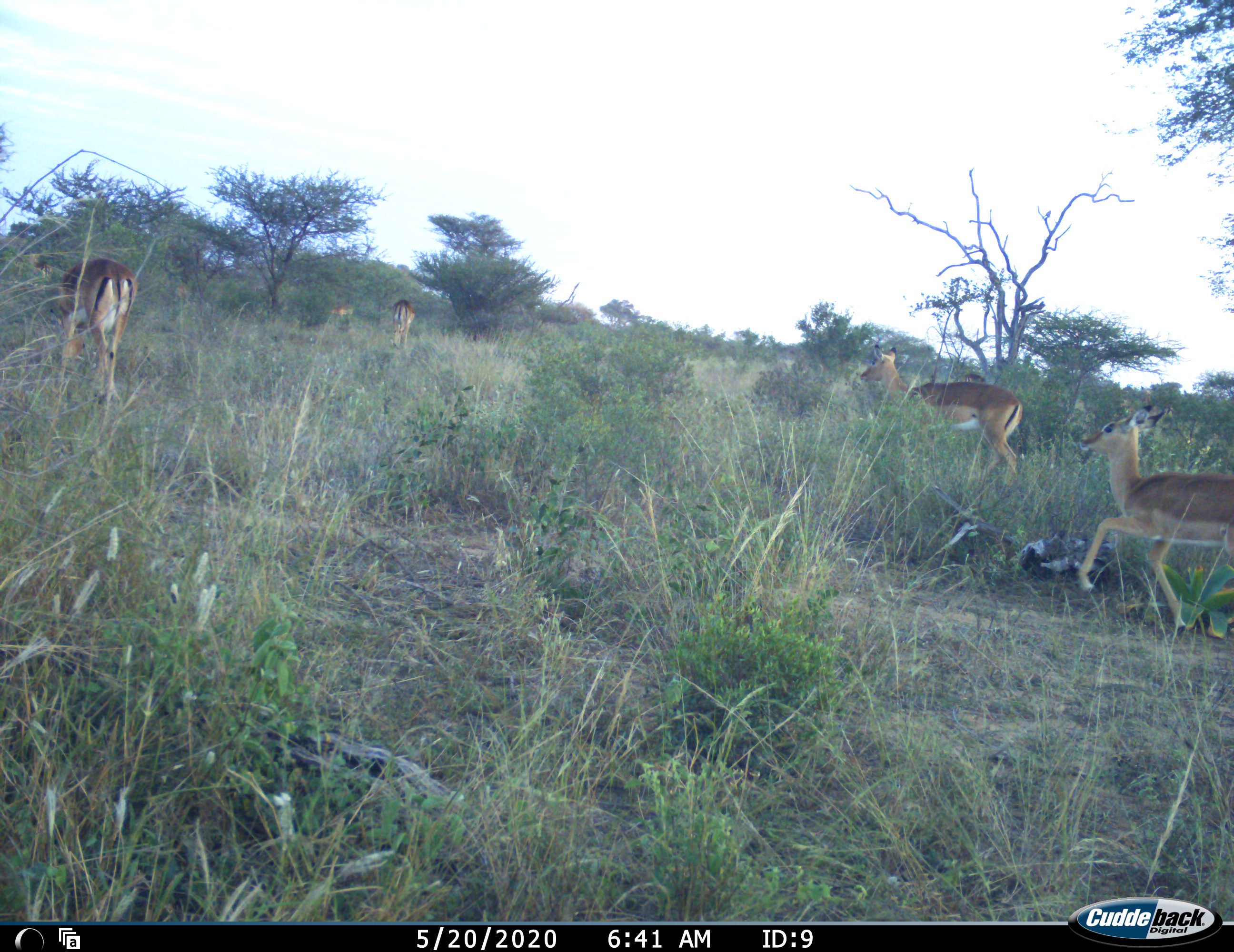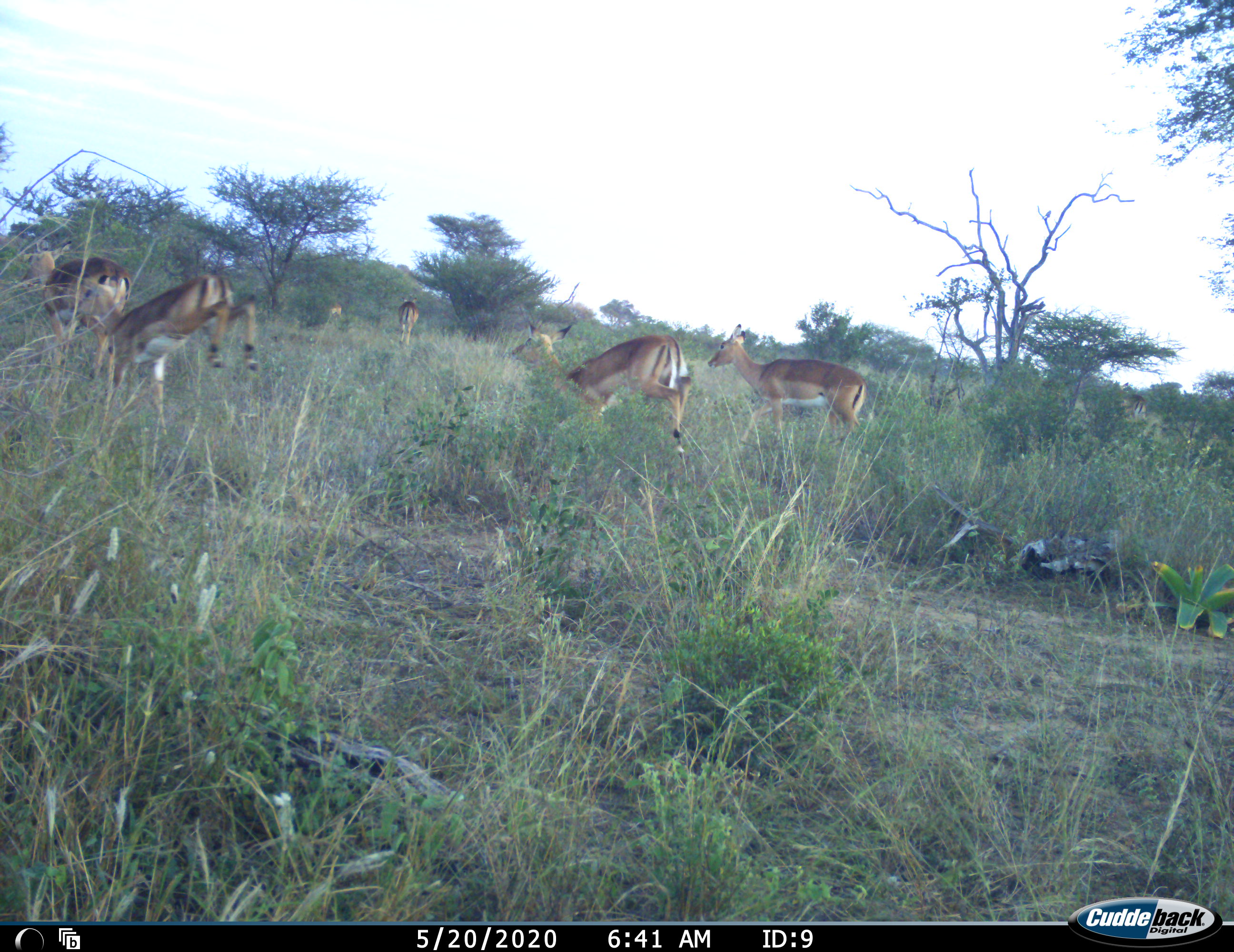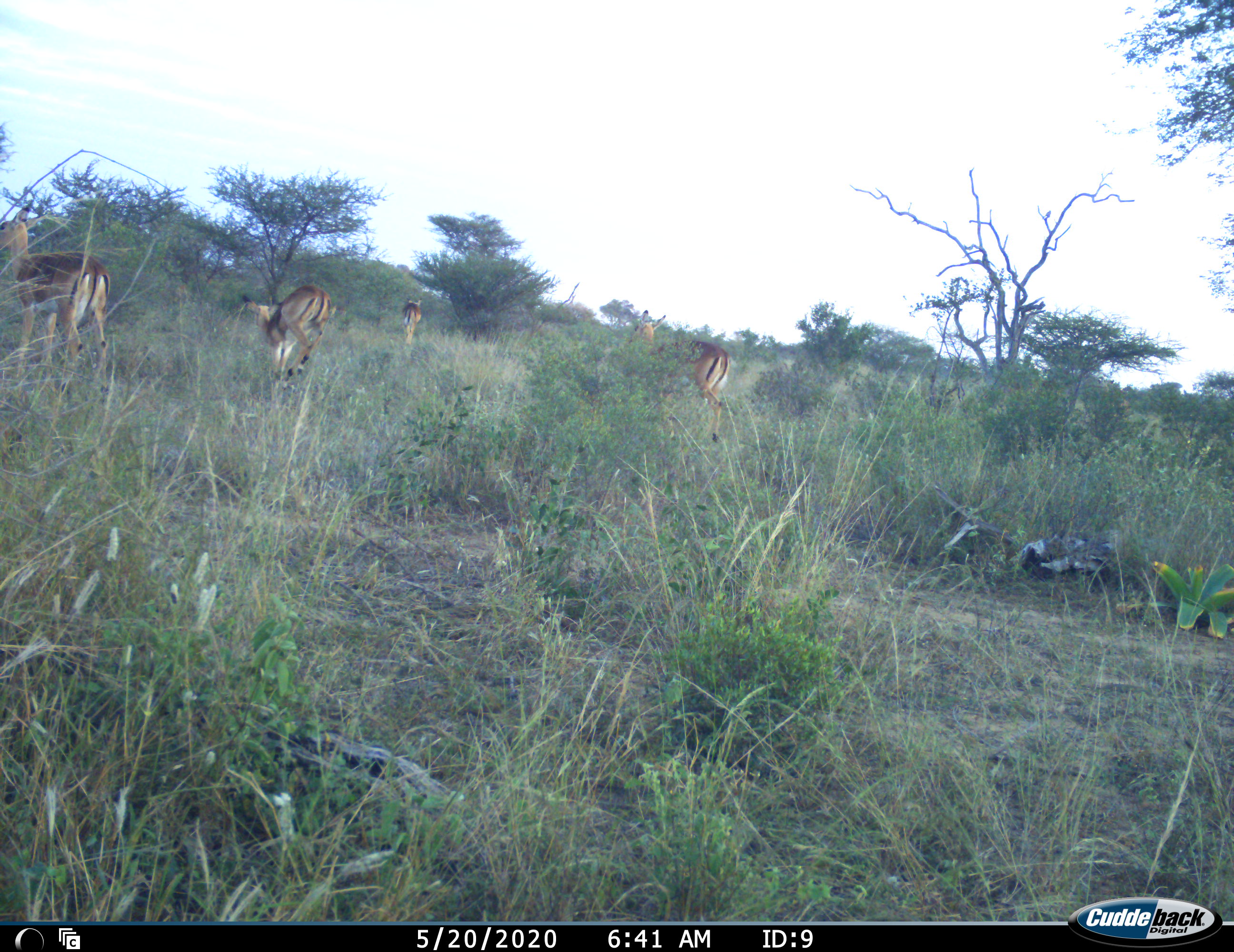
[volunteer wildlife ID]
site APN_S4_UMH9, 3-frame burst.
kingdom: Animalia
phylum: Chordata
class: Mammalia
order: Artiodactyla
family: Bovidae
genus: Aepyceros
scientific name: Aepyceros melampus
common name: impala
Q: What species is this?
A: Impala (Aepyceros melampus).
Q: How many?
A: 6.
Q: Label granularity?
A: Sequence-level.